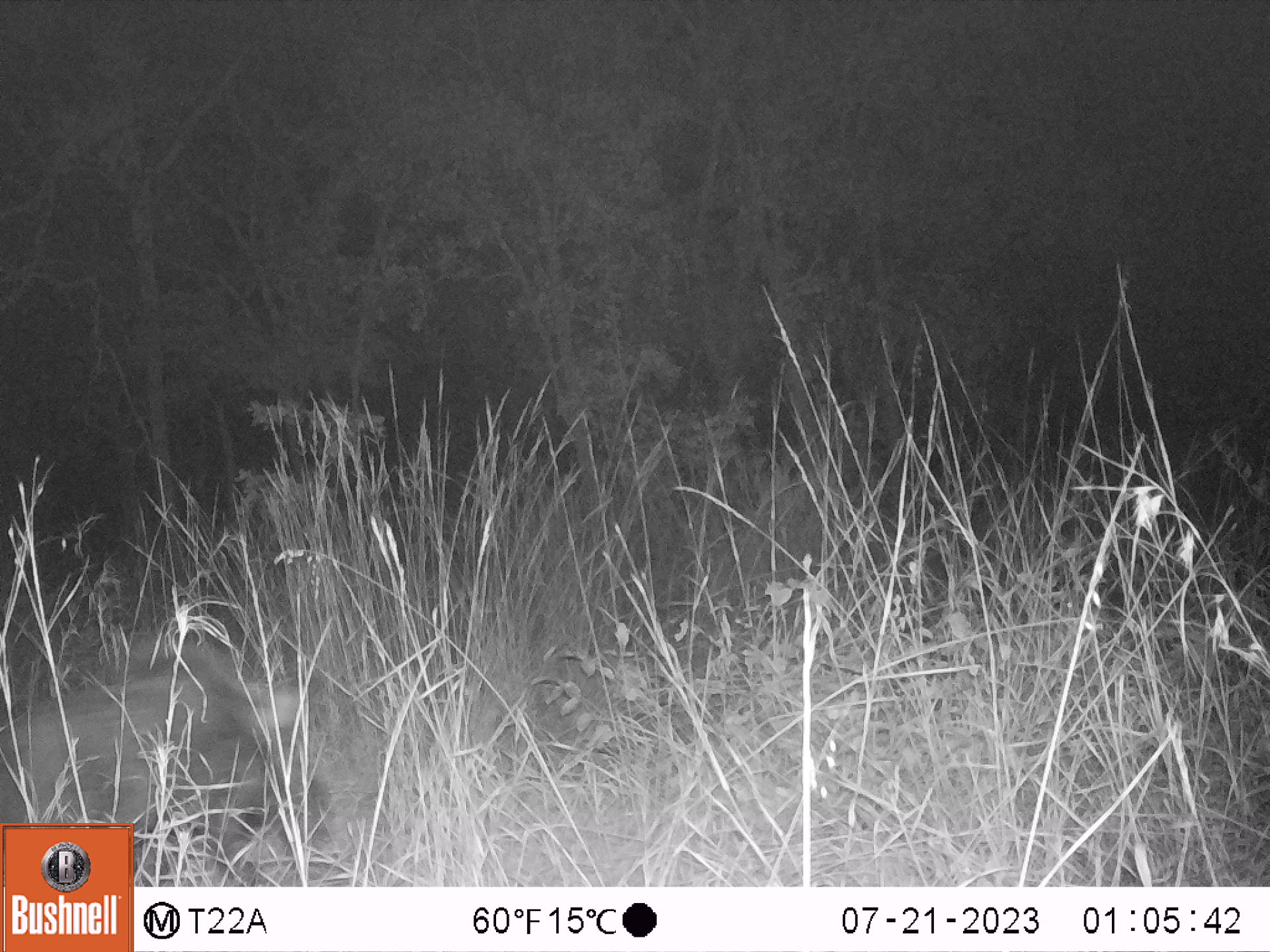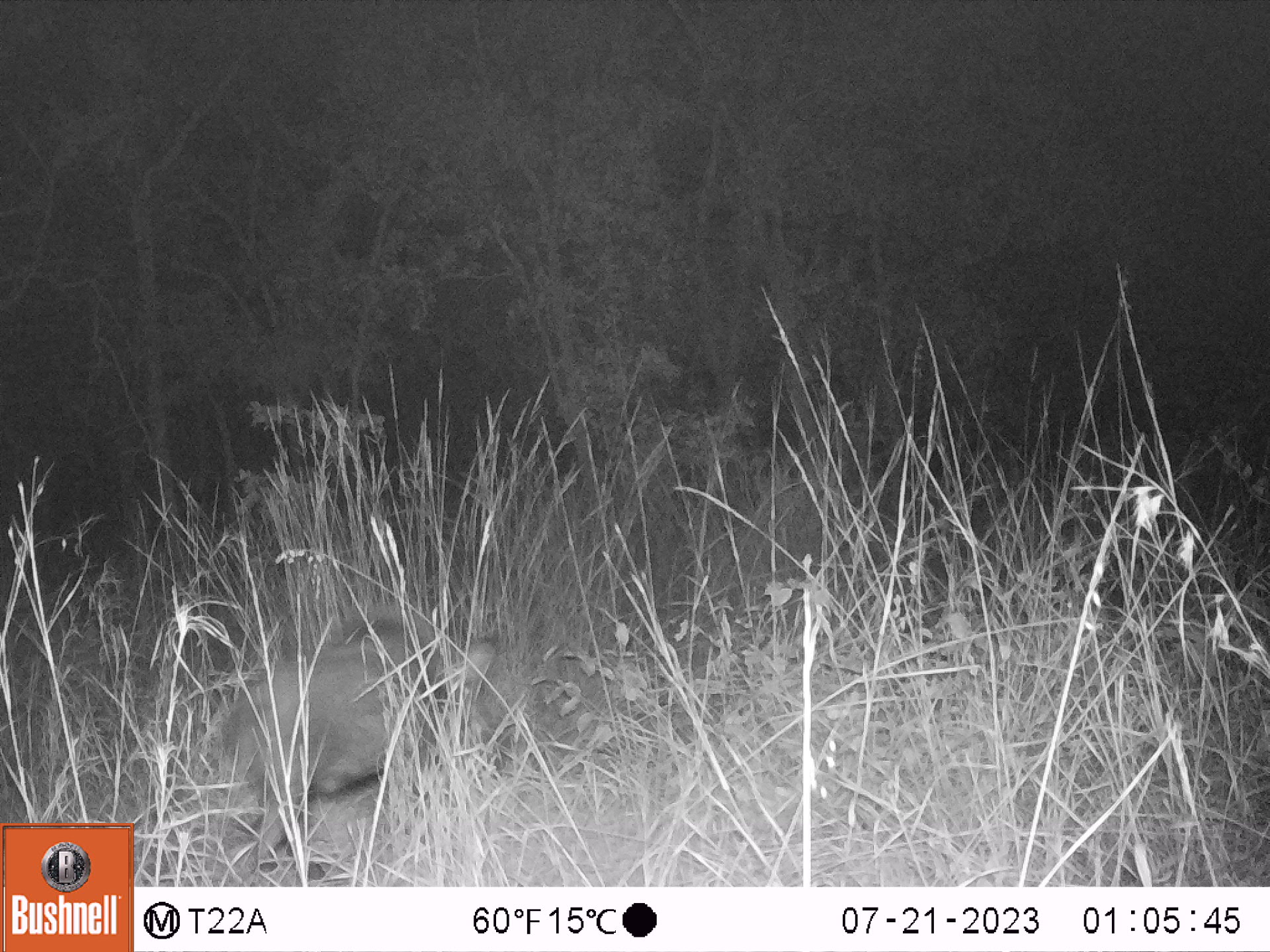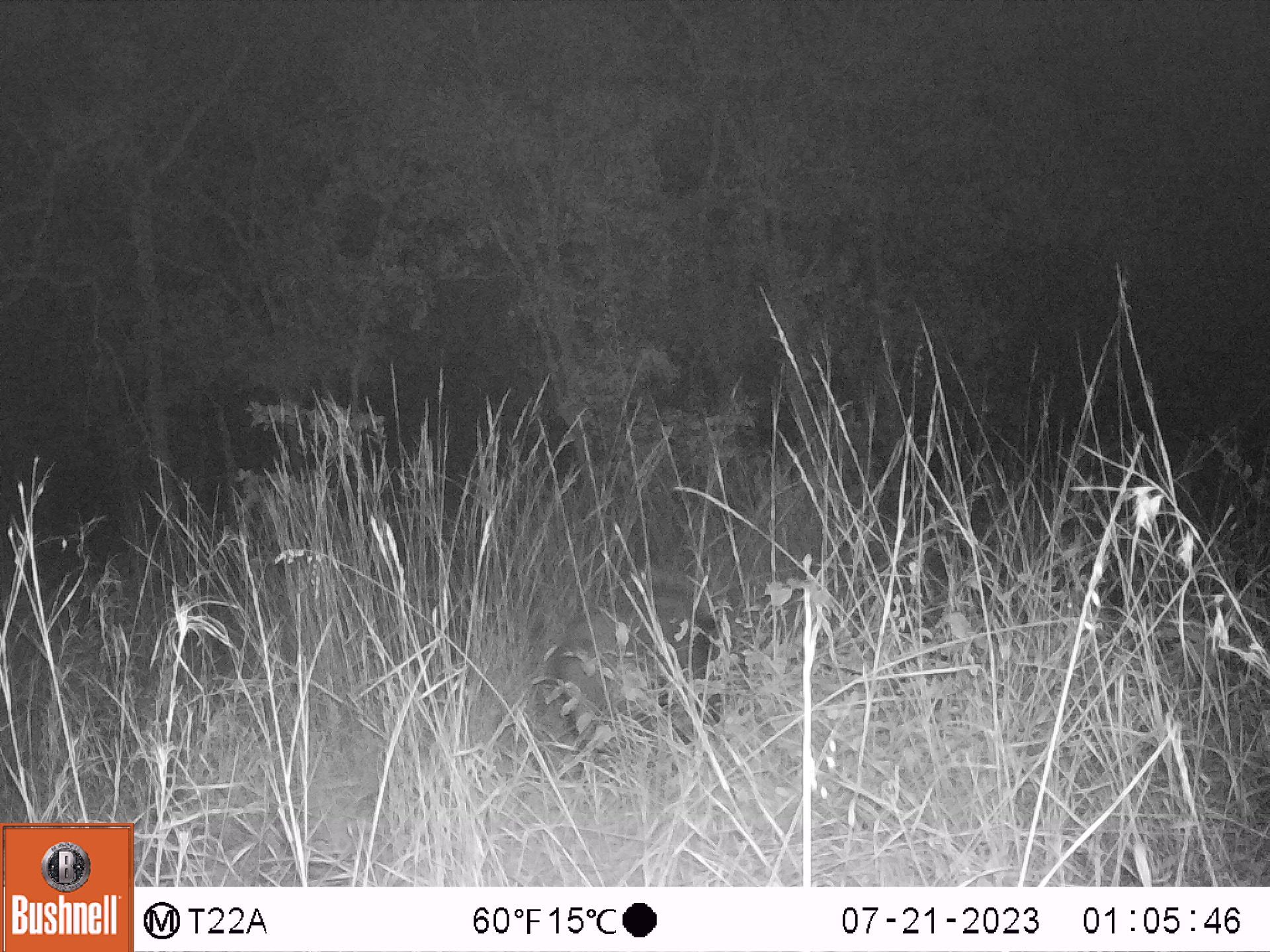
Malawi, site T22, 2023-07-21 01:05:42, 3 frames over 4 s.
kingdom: Animalia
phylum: Chordata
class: Mammalia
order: Artiodactyla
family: Suidae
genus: Potamochoerus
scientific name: Potamochoerus larvatus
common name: bushpig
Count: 1.